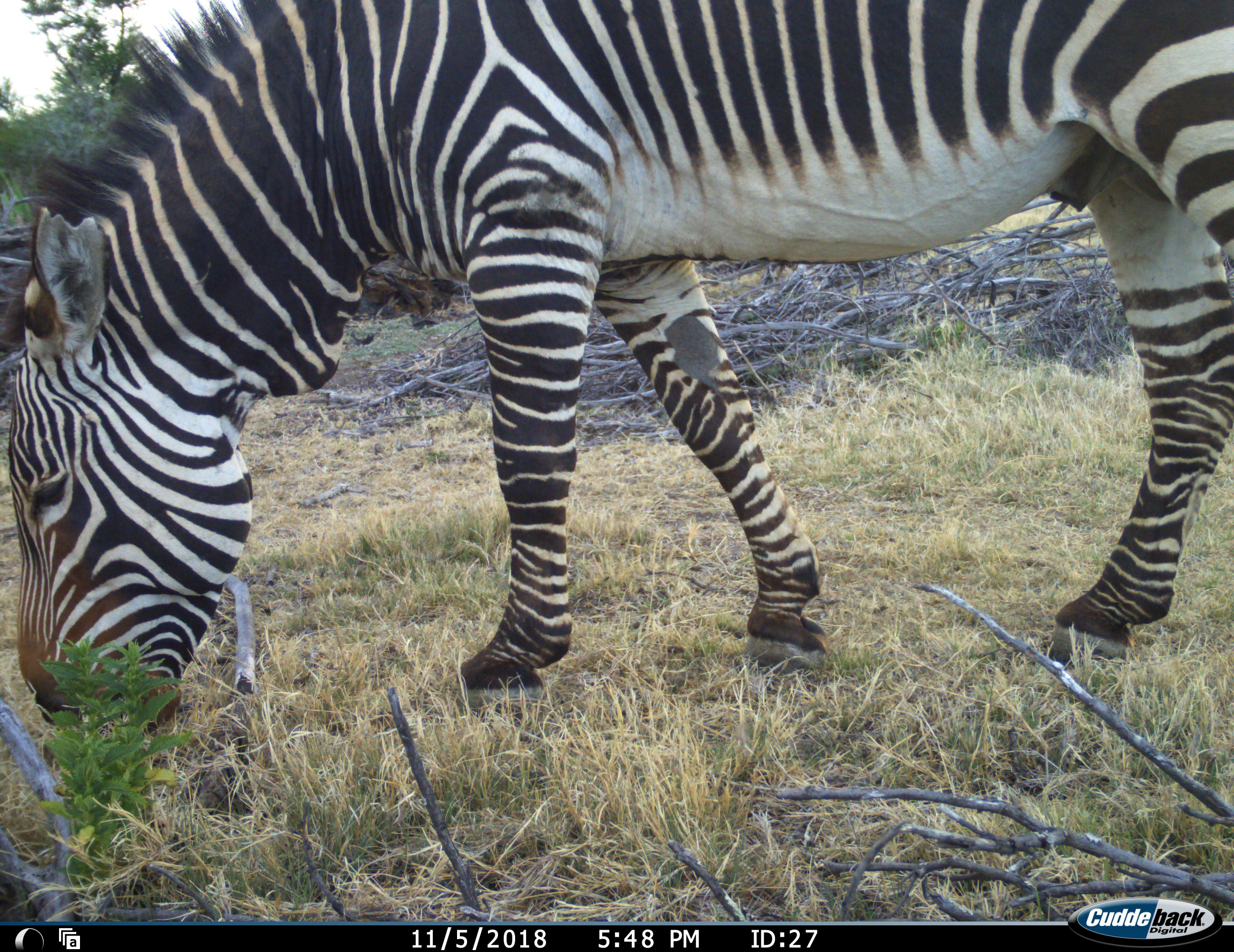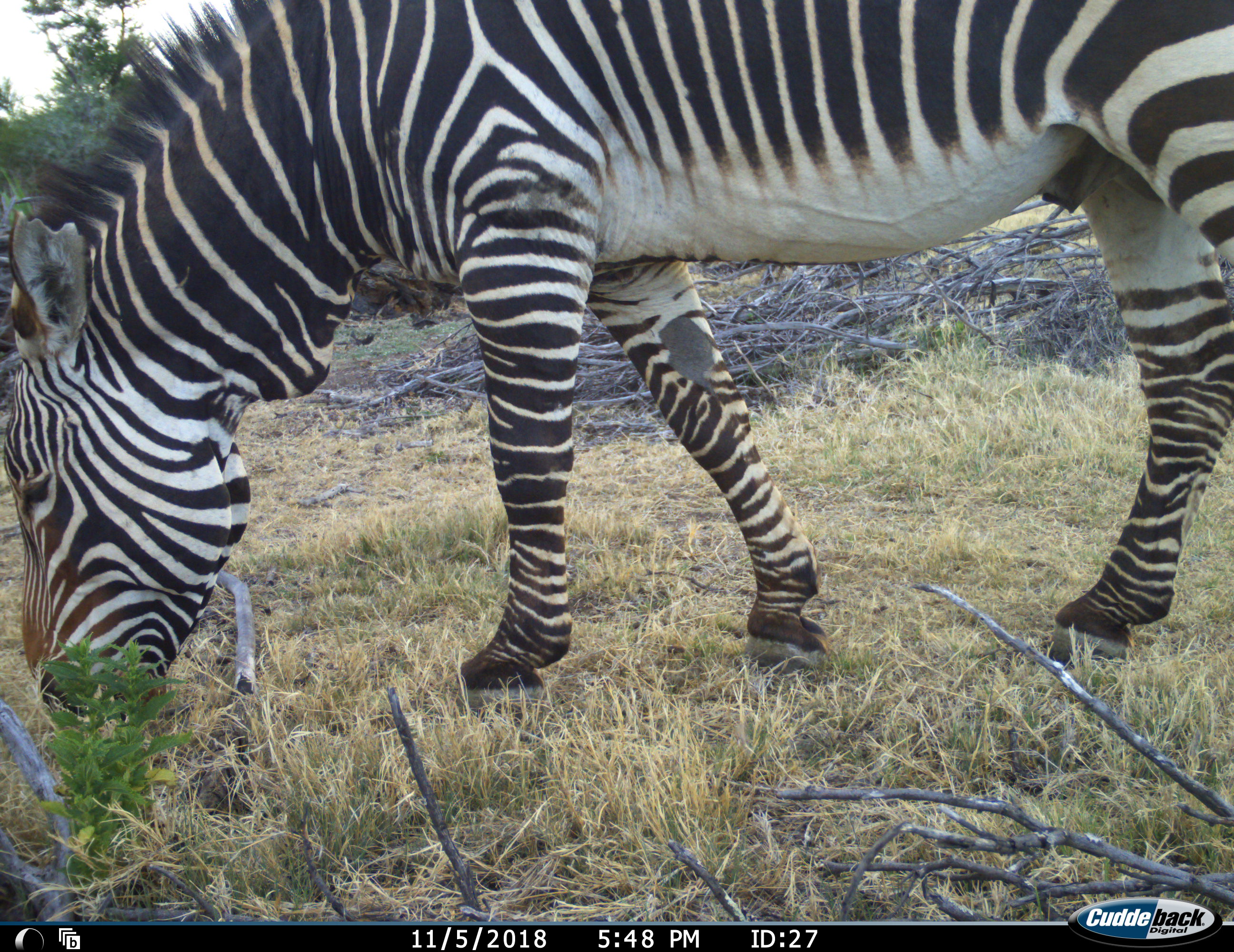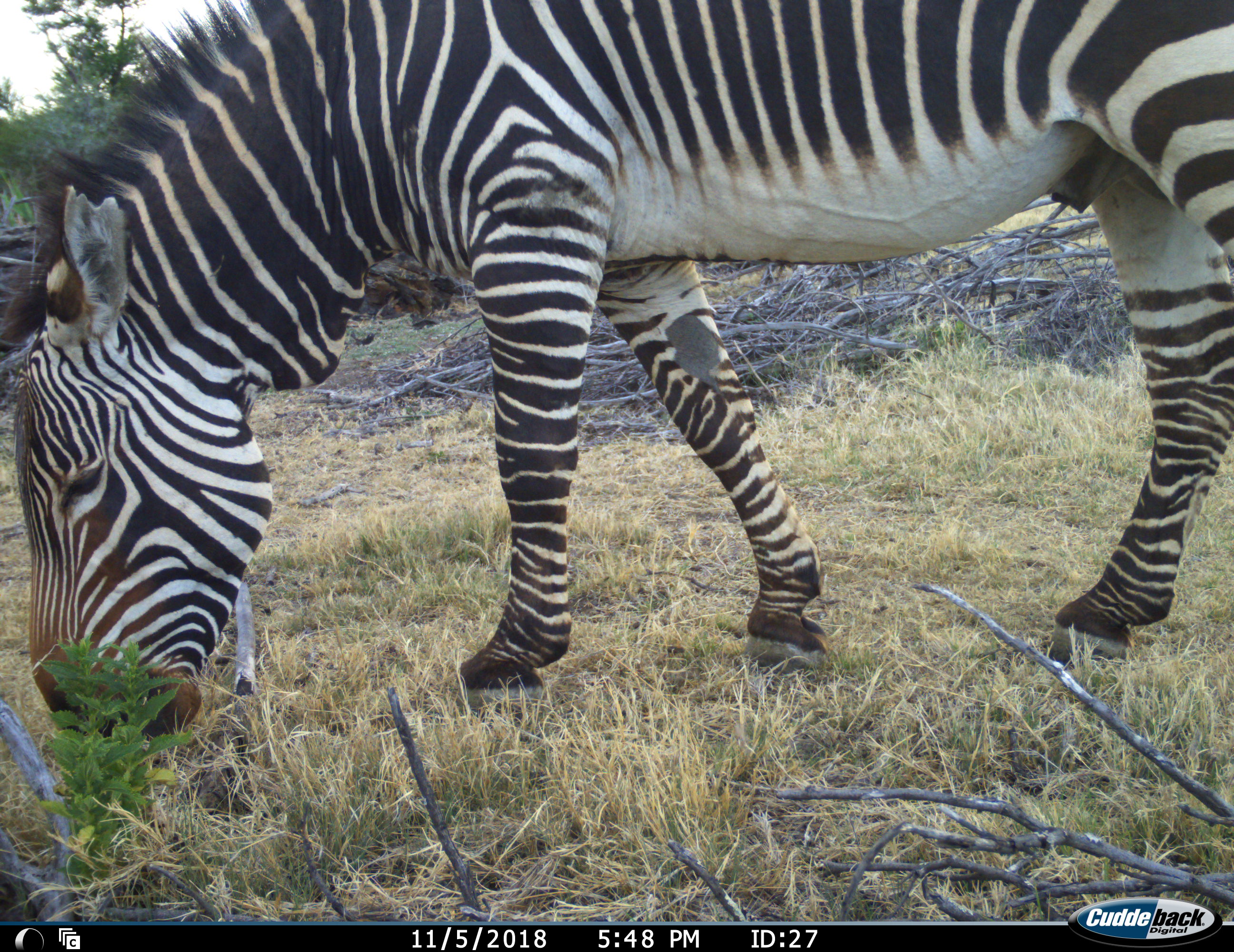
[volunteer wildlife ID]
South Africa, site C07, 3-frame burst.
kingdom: Animalia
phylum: Chordata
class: Mammalia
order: Perissodactyla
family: Equidae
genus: Equus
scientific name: Equus zebra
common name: mountain zebra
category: zebramountain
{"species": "zebramountain (mountain zebra) (Equus zebra)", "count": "1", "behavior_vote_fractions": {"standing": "30%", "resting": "0%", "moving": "0%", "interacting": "0%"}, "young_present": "0%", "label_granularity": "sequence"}